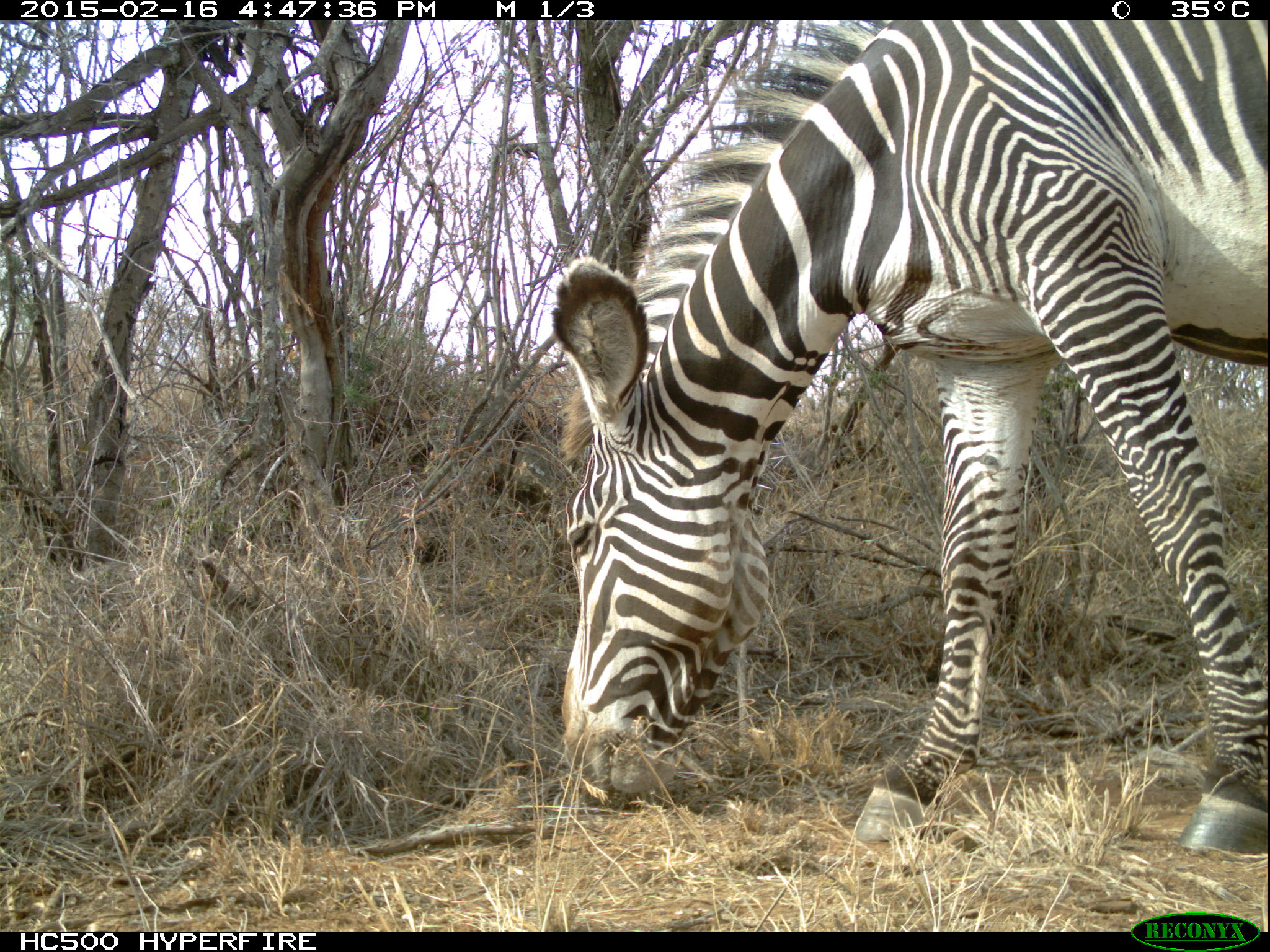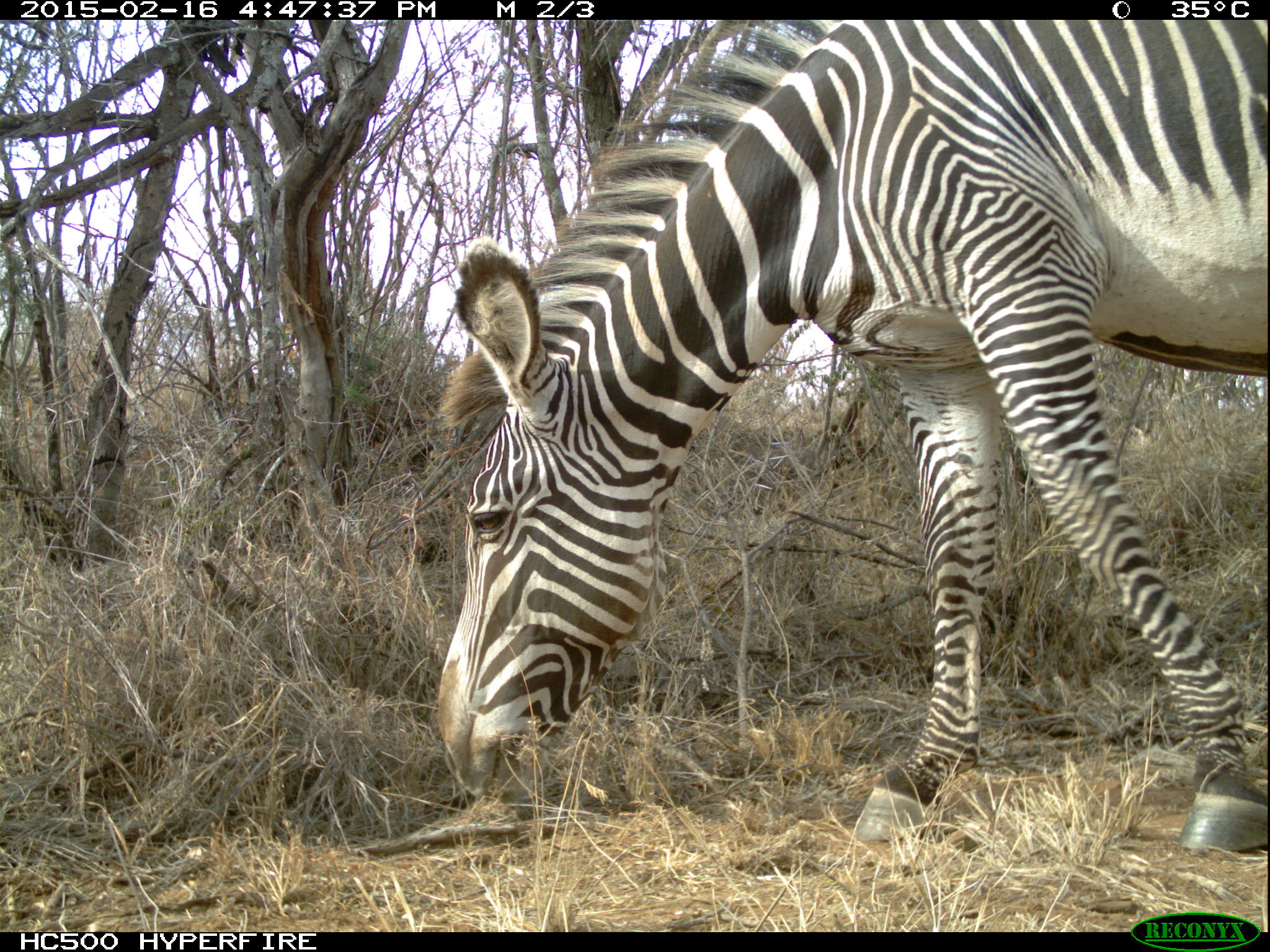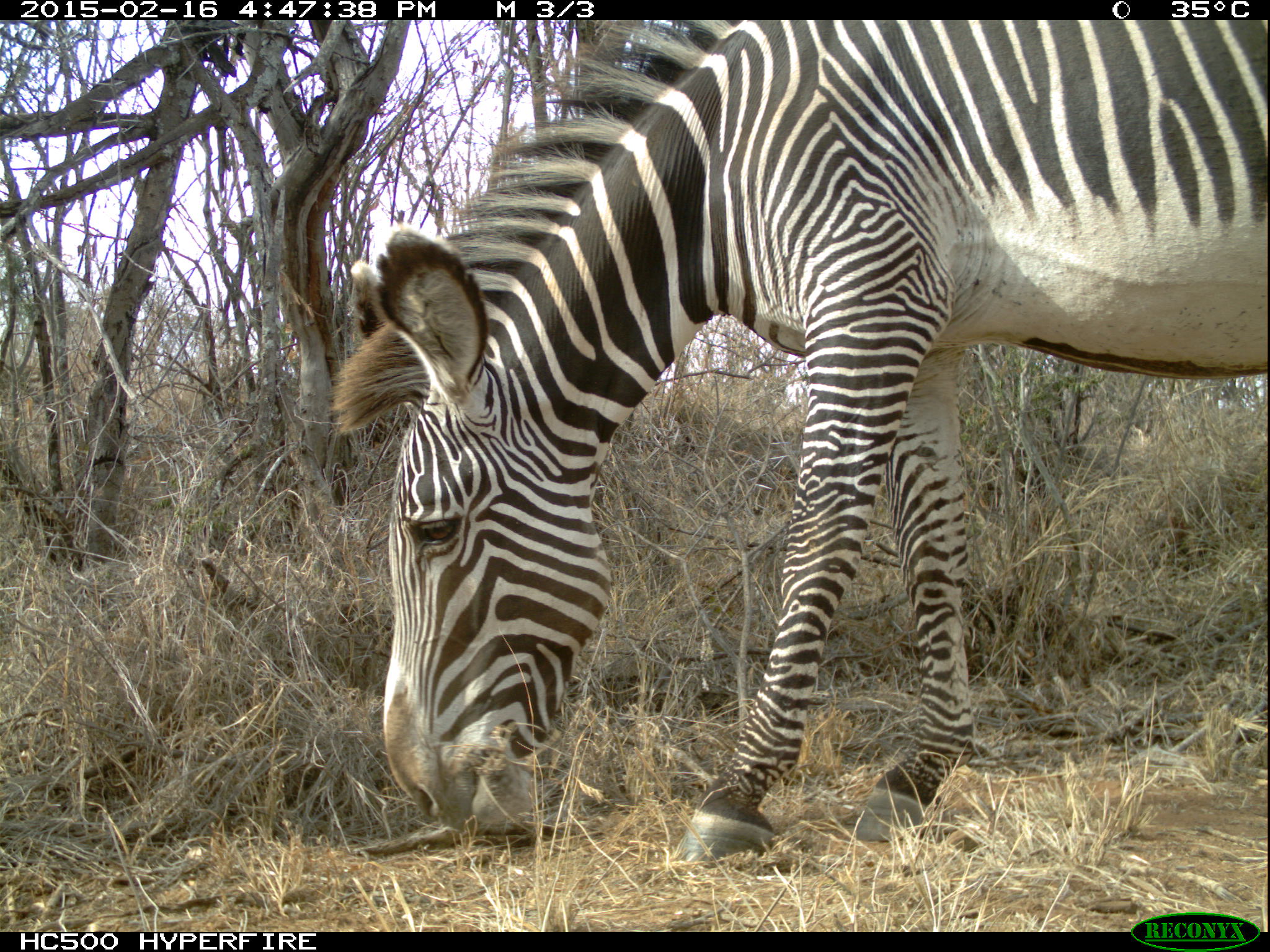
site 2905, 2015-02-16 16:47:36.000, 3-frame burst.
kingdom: Animalia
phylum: Chordata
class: Mammalia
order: Perissodactyla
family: Equidae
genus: Equus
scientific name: Equus grevyi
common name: grévy's zebra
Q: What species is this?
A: Equus grevyi (grévy's zebra).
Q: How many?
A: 1.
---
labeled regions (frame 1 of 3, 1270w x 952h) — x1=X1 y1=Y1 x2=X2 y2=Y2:
equus grevyi: x1=553 y1=19 x2=1268 y2=858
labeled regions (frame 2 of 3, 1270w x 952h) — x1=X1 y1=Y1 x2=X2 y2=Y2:
equus grevyi: x1=436 y1=19 x2=1268 y2=855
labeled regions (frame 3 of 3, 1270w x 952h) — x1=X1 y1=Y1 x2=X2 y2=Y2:
equus grevyi: x1=333 y1=16 x2=1265 y2=862